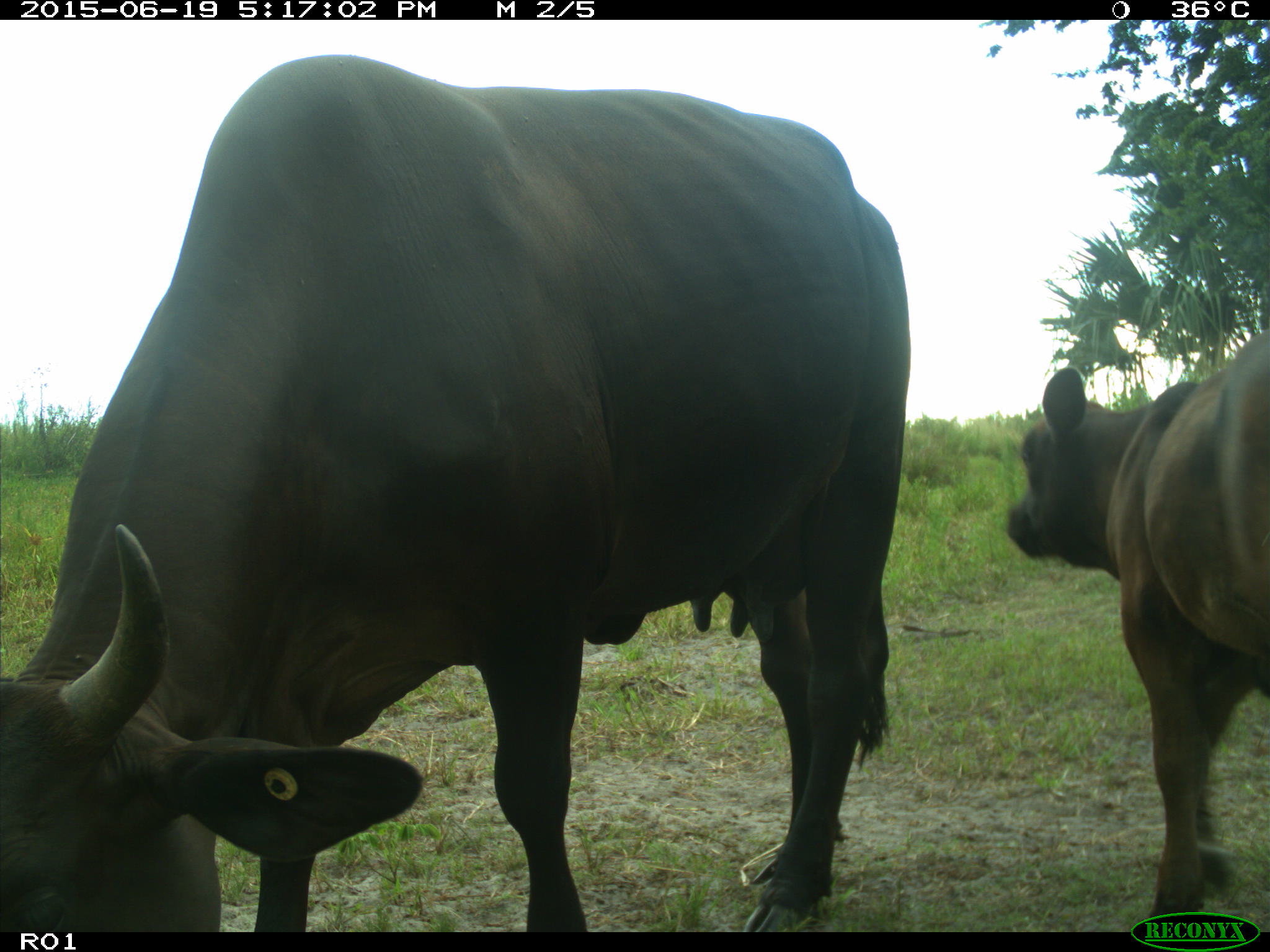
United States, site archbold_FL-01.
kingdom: Animalia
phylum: Chordata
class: Mammalia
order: Artiodactyla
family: Bovidae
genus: Bos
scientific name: Bos taurus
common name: domestic cow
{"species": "Bos taurus (domestic cow)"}